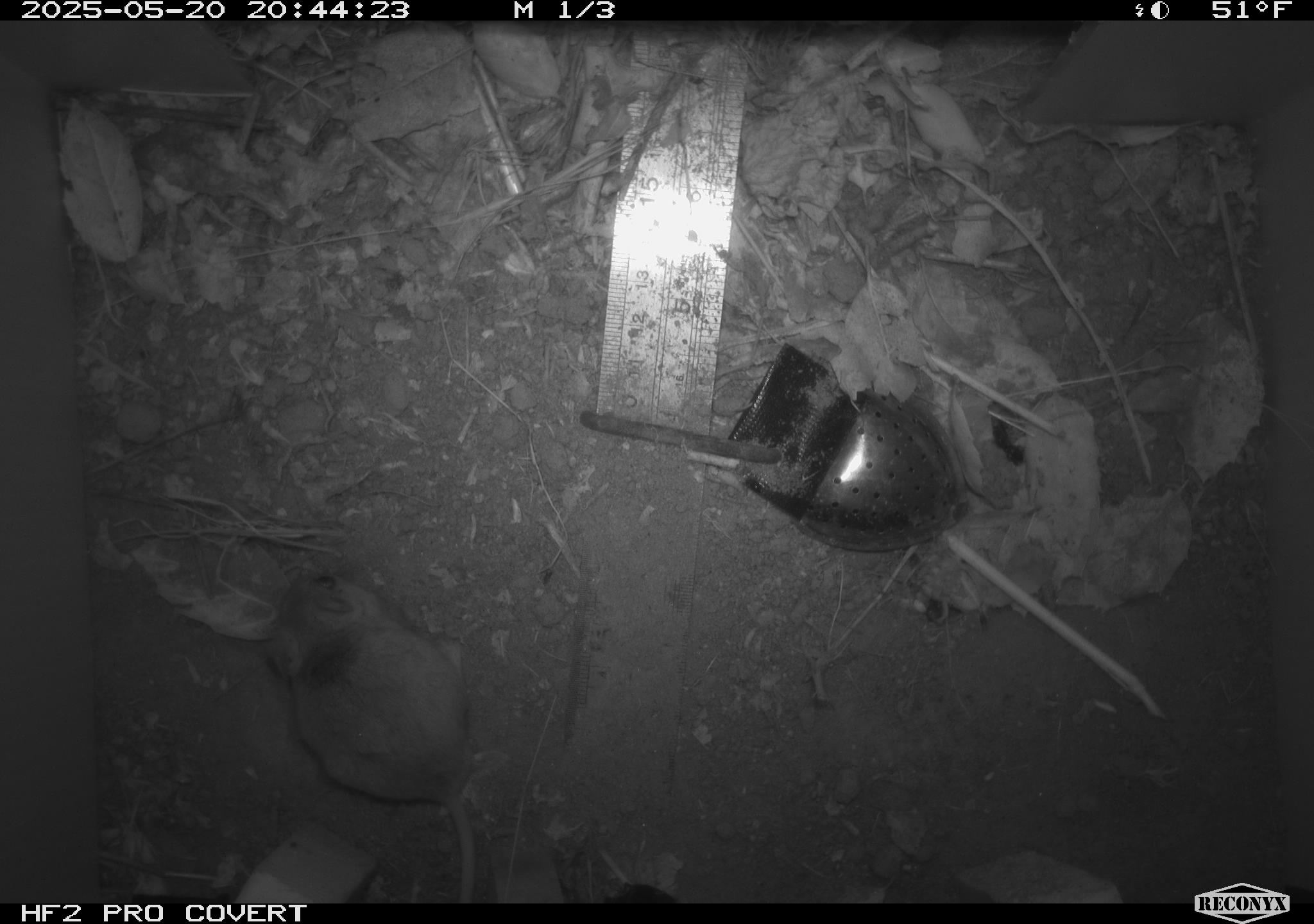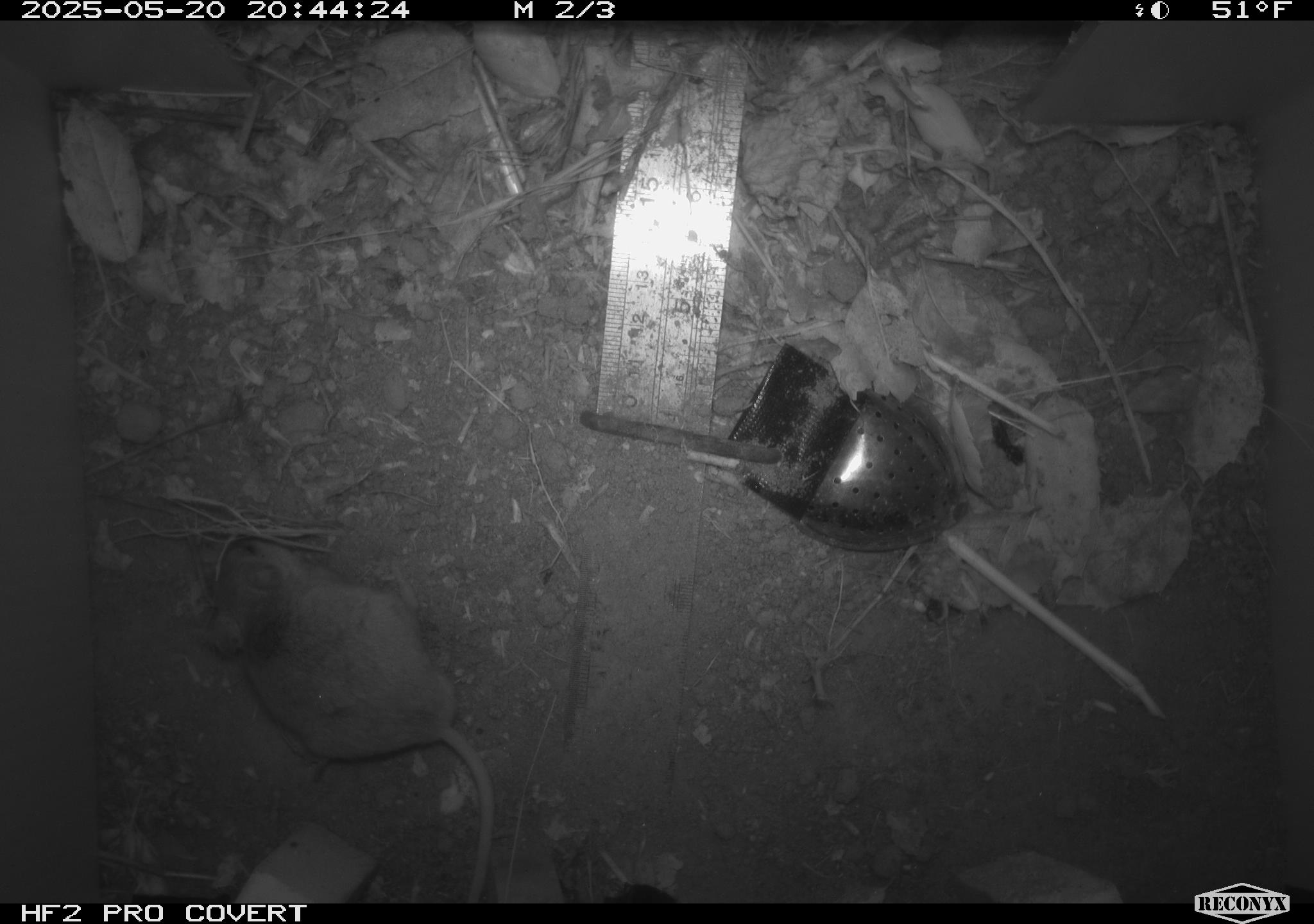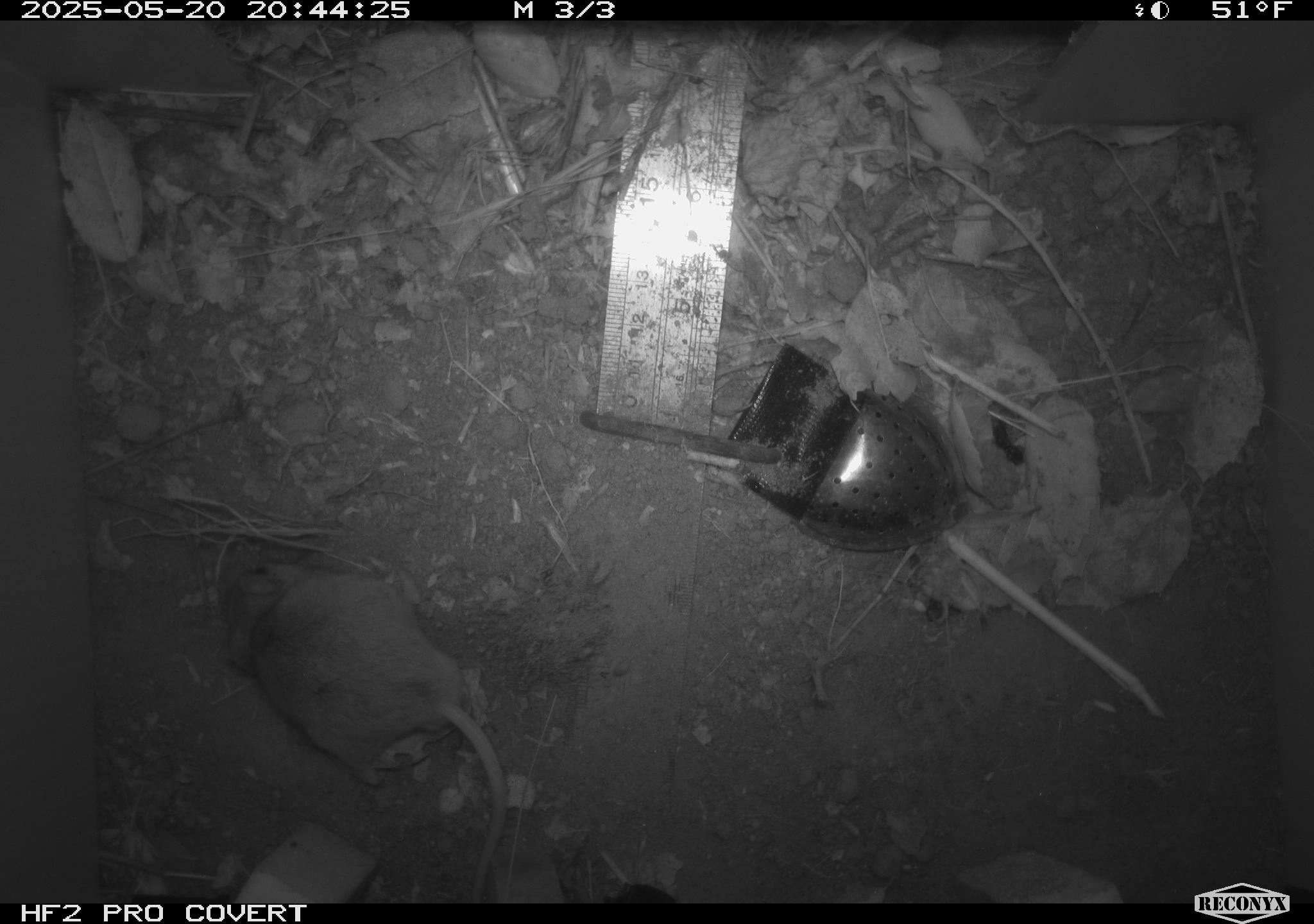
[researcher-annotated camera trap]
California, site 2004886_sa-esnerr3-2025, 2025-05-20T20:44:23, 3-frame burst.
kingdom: Animalia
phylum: Chordata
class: Mammalia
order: Rodentia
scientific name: Rodentia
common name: rodent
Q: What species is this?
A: Rodent (Rodentia).